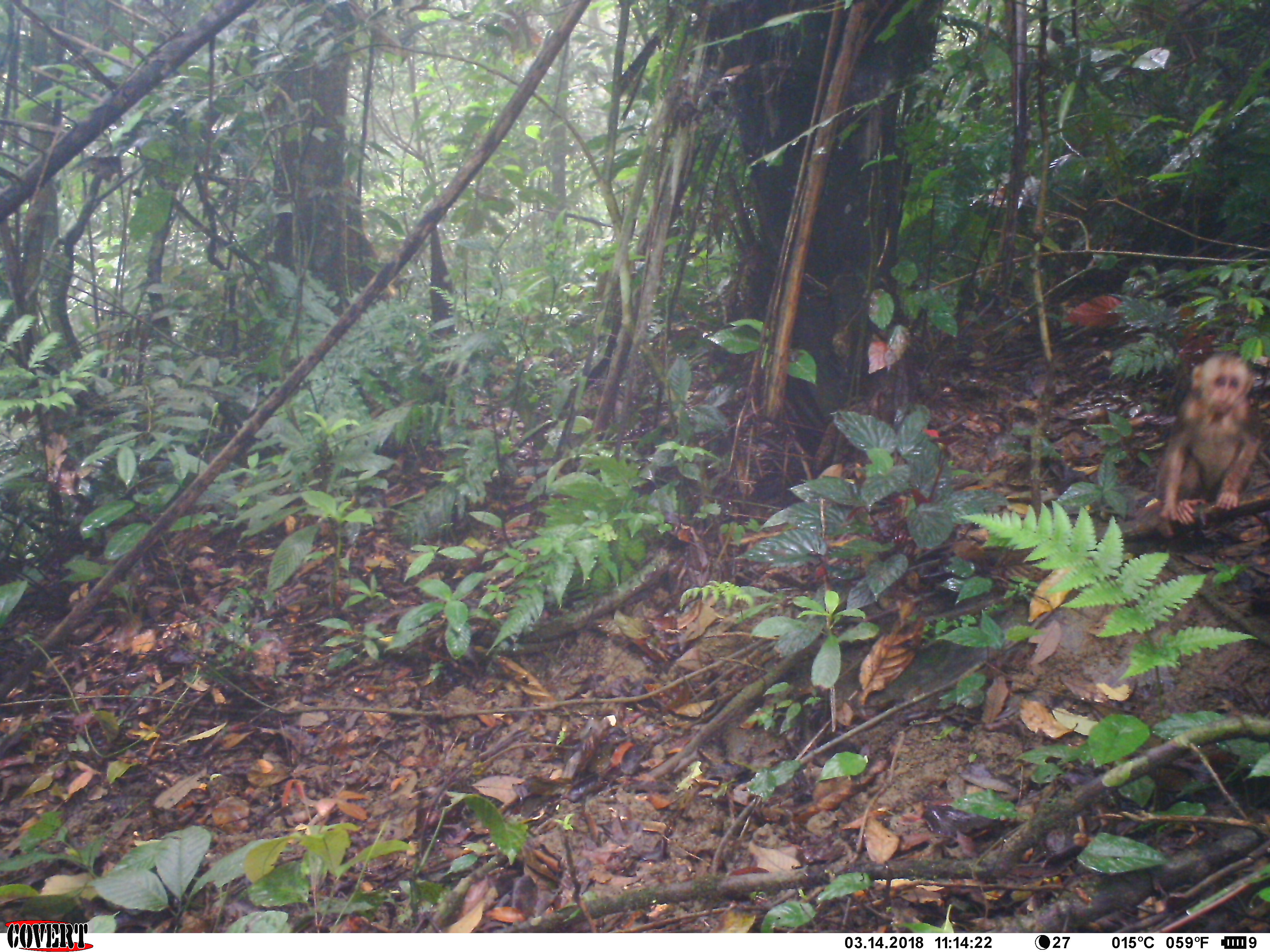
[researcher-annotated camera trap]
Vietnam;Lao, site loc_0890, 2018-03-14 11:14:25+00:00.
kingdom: Animalia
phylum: Chordata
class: Mammalia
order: Primates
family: Cercopithecidae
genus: Macaca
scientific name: Macaca arctoides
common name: stump-tailed macaque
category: stump tailed macaque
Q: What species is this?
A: Stump tailed macaque (stump-tailed macaque) (Macaca arctoides).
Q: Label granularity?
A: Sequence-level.